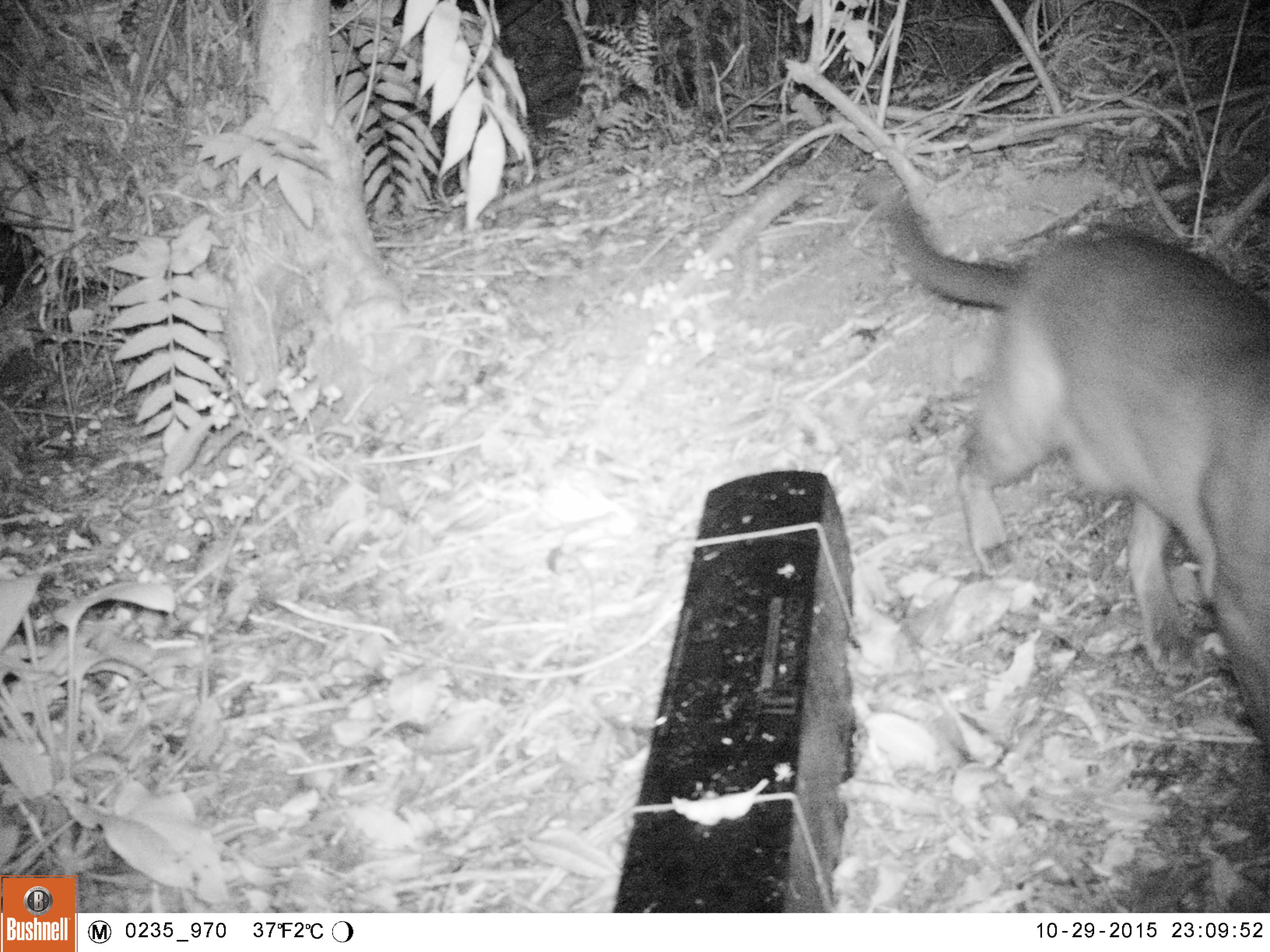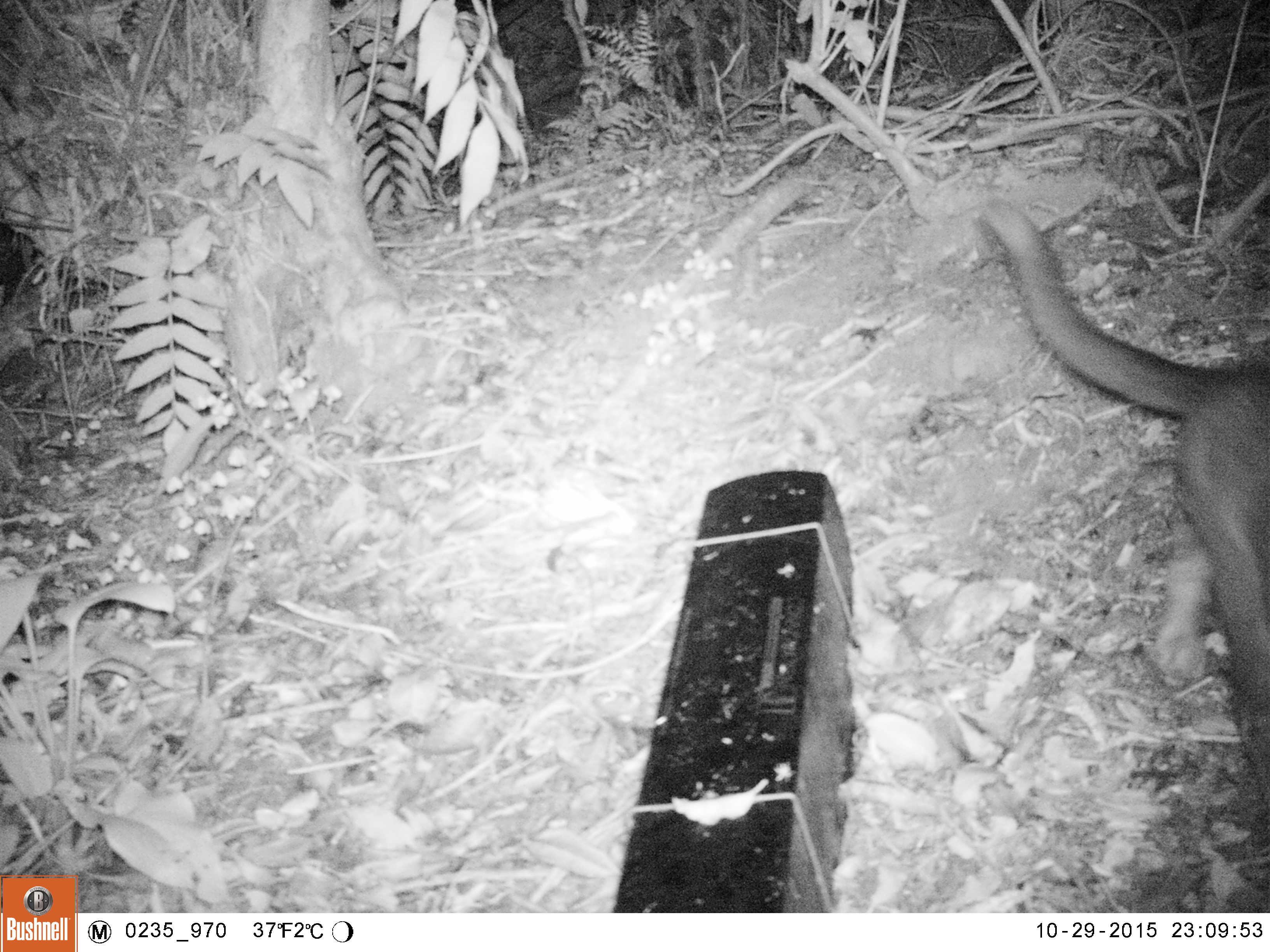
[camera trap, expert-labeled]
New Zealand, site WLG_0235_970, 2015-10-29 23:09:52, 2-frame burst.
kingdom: Animalia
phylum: Chordata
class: Mammalia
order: Carnivora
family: Felidae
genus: Felis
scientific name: Felis catus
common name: domestic cat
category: cat